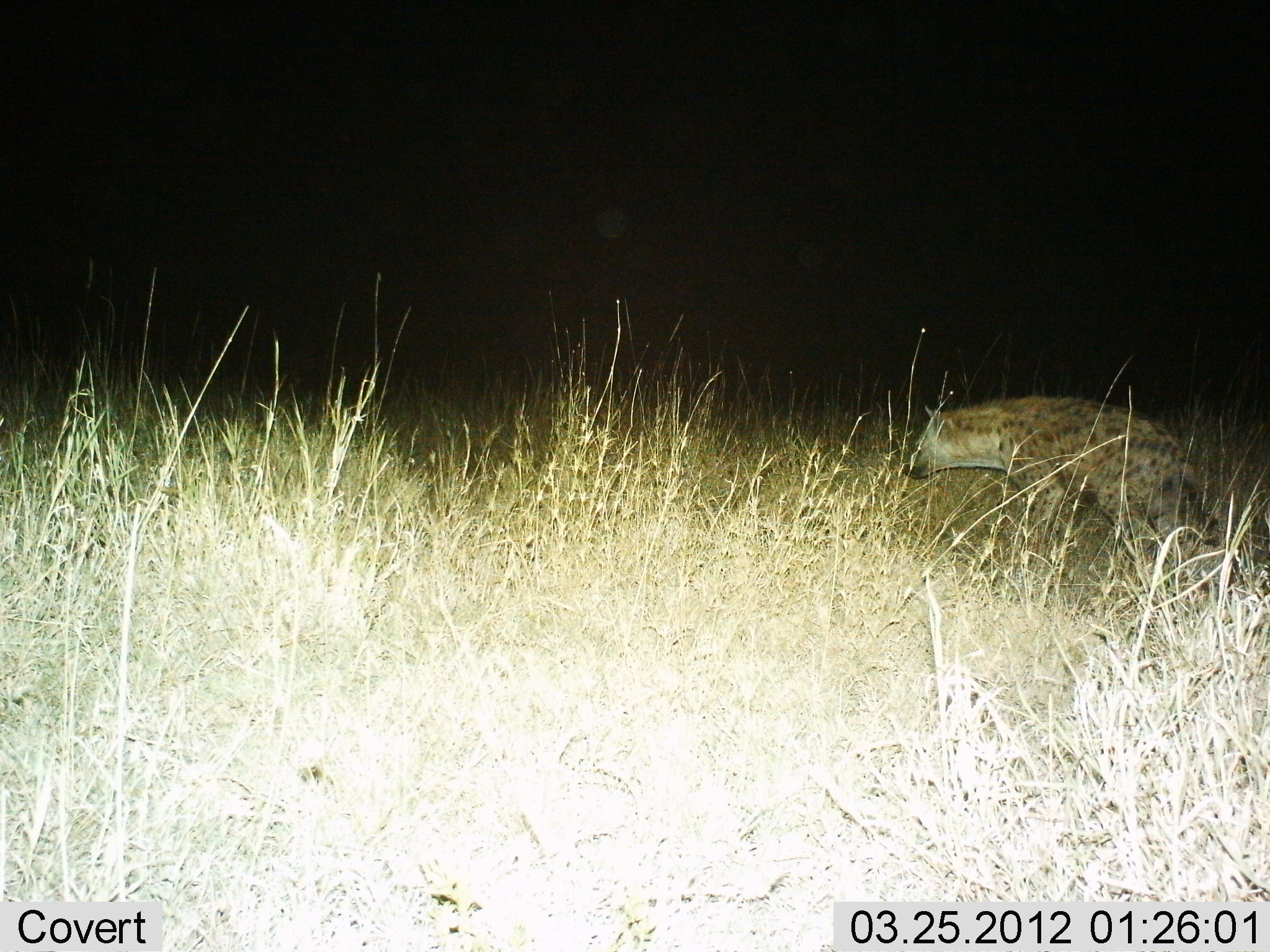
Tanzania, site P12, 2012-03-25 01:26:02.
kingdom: Animalia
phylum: Chordata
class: Mammalia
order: Carnivora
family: Hyaenidae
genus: Crocuta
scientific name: Crocuta crocuta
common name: spotted hyena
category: hyenaspotted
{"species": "hyenaspotted (spotted hyena) (Crocuta crocuta)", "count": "1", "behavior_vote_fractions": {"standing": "35%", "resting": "0%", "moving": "65%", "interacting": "0%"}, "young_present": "0%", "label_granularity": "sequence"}